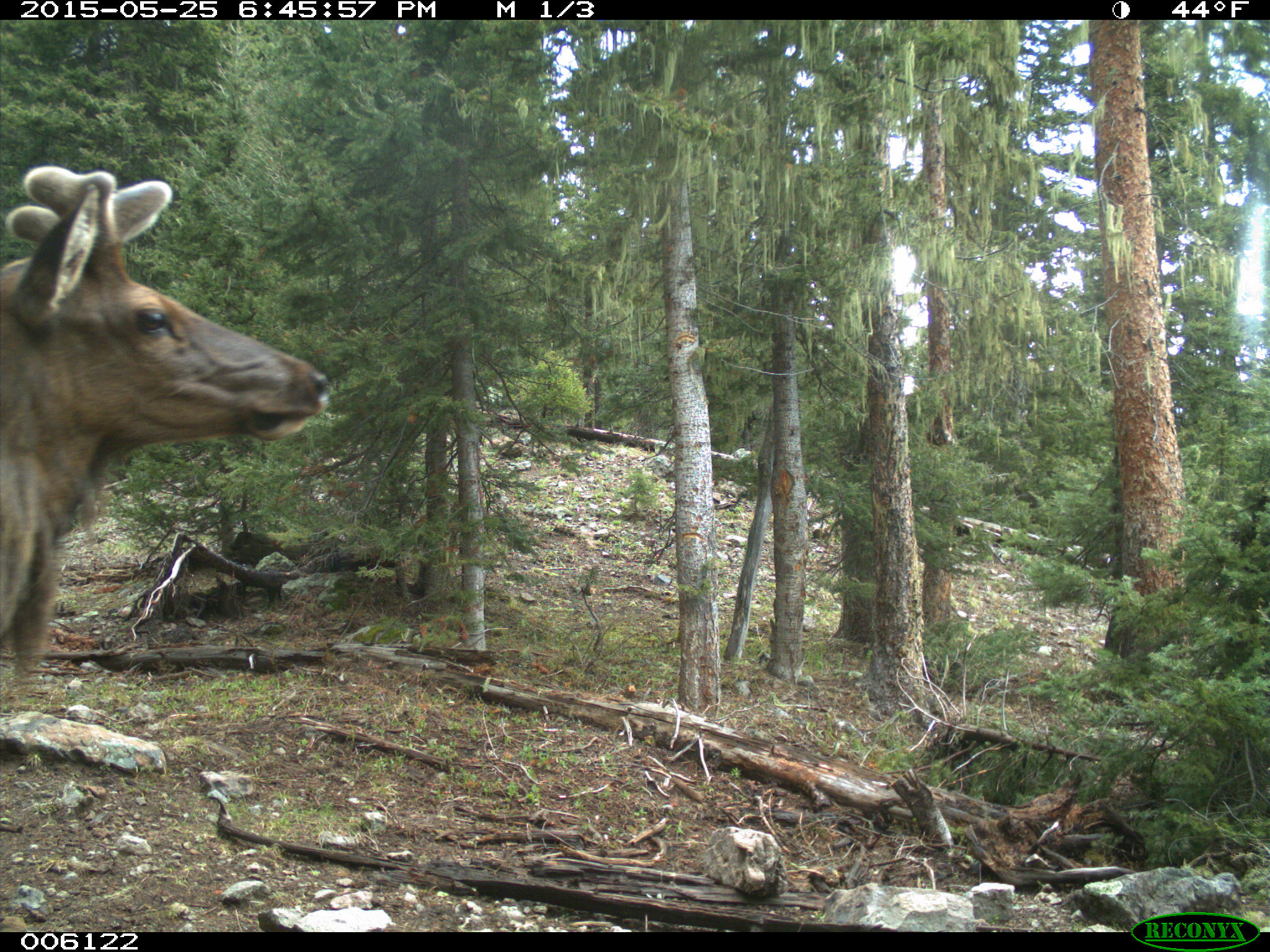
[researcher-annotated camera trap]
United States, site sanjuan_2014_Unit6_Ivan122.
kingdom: Animalia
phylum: Chordata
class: Mammalia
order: Artiodactyla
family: Cervidae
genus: Cervus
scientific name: Cervus elaphus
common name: red deer